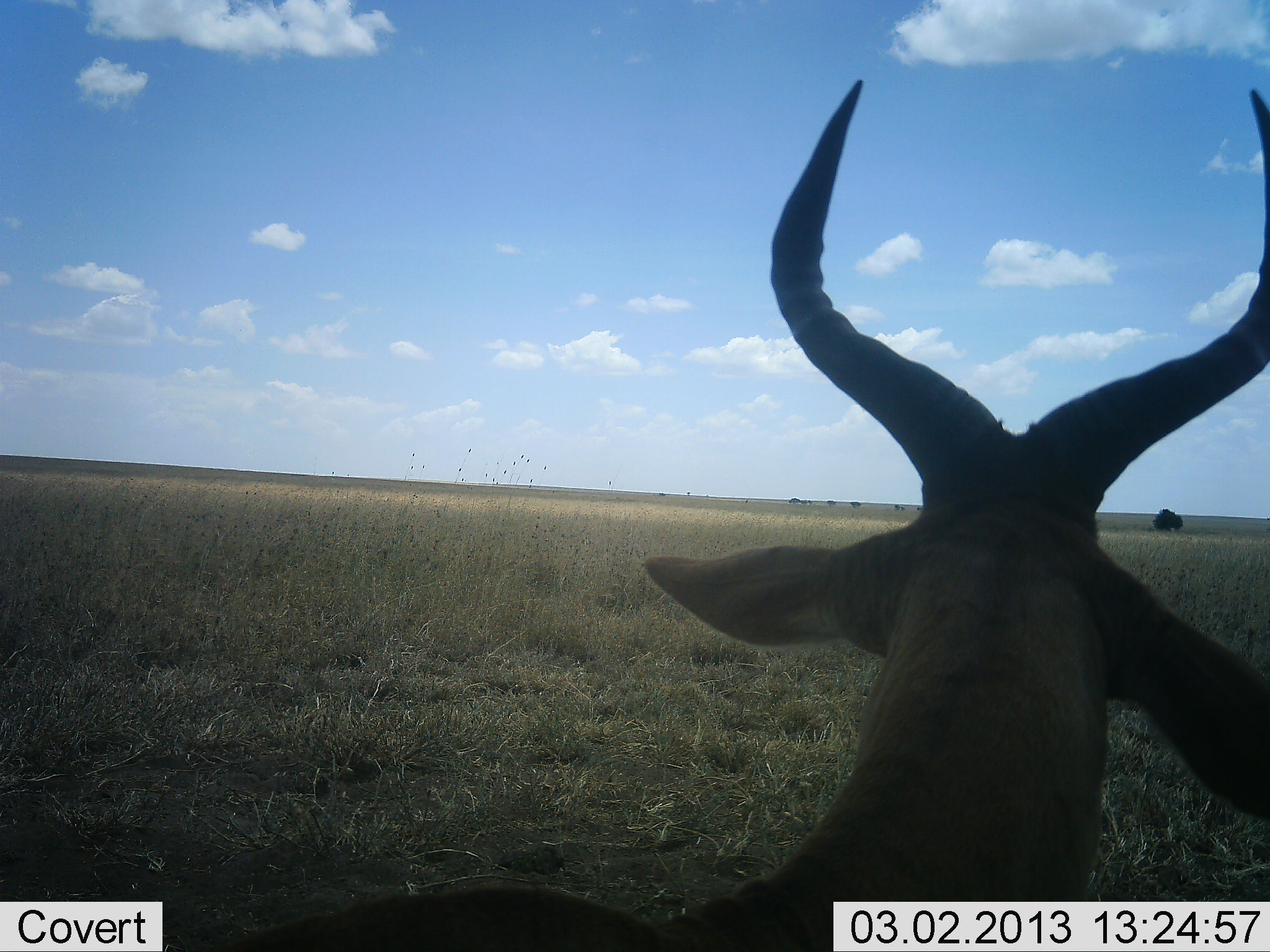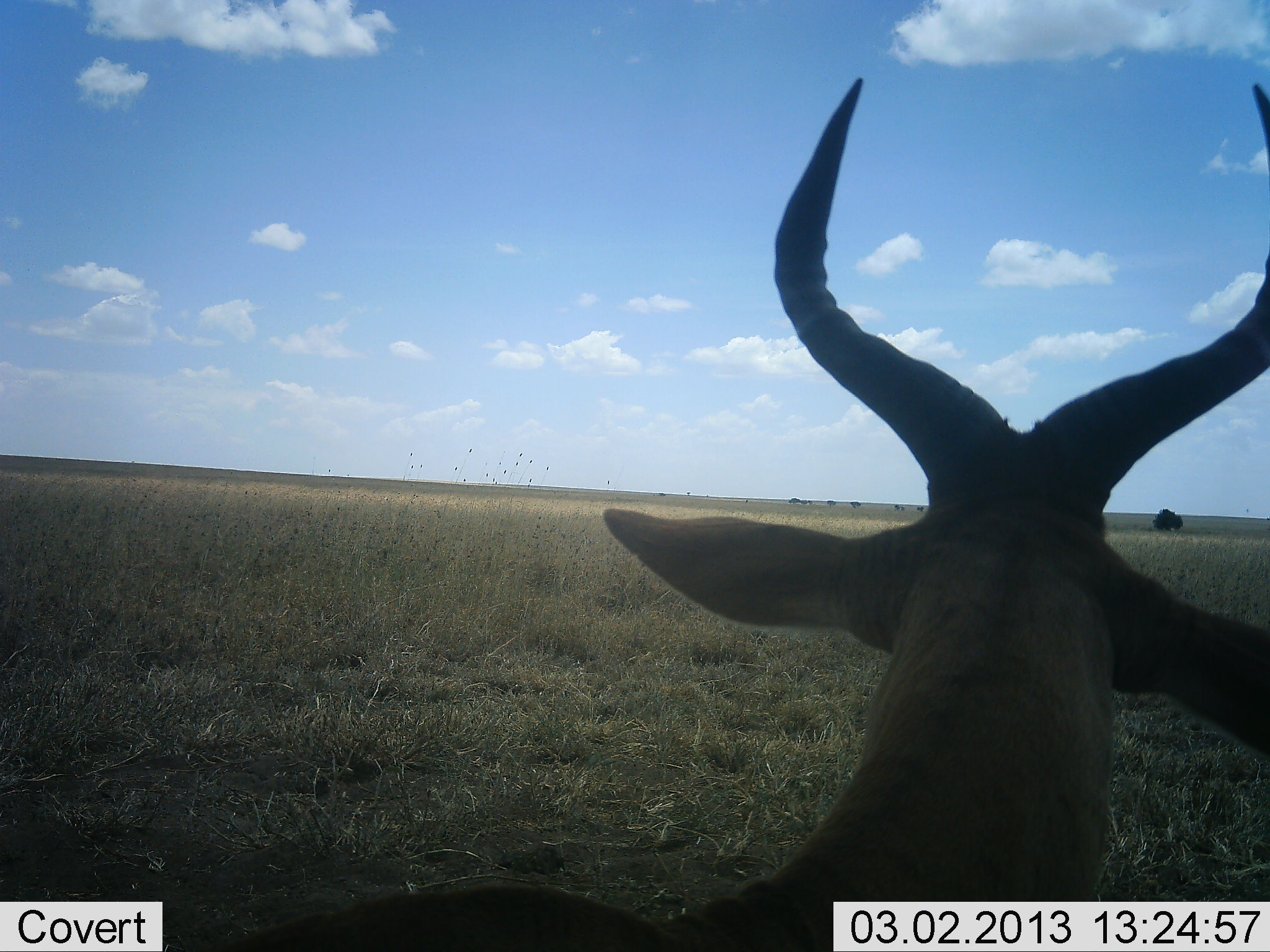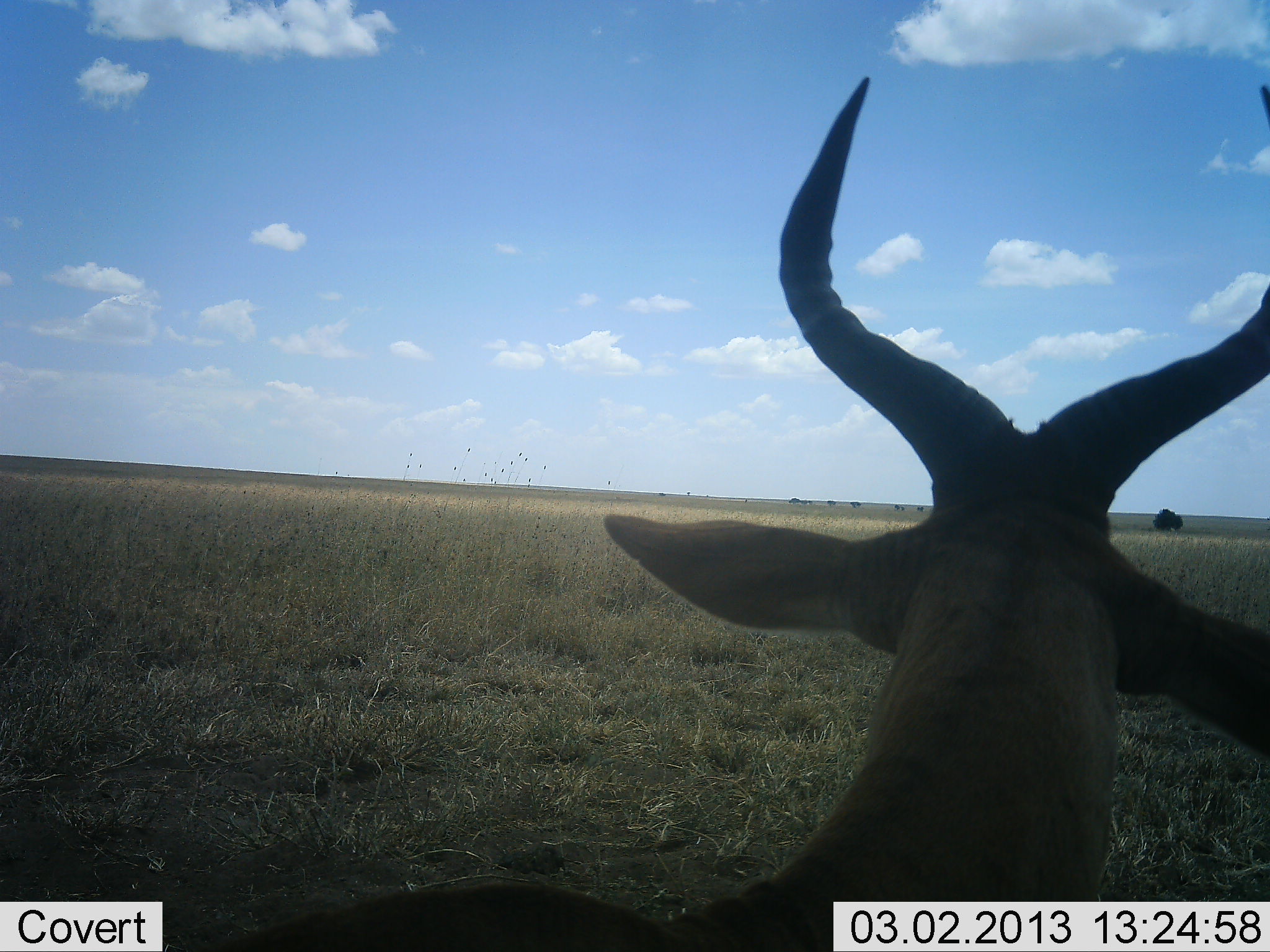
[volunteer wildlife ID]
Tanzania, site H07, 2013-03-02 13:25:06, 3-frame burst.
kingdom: Animalia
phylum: Chordata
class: Mammalia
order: Artiodactyla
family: Bovidae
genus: Alcelaphus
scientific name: Alcelaphus buselaphus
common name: hartebeest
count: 1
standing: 74%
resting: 26%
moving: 0%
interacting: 0%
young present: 0%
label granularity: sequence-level